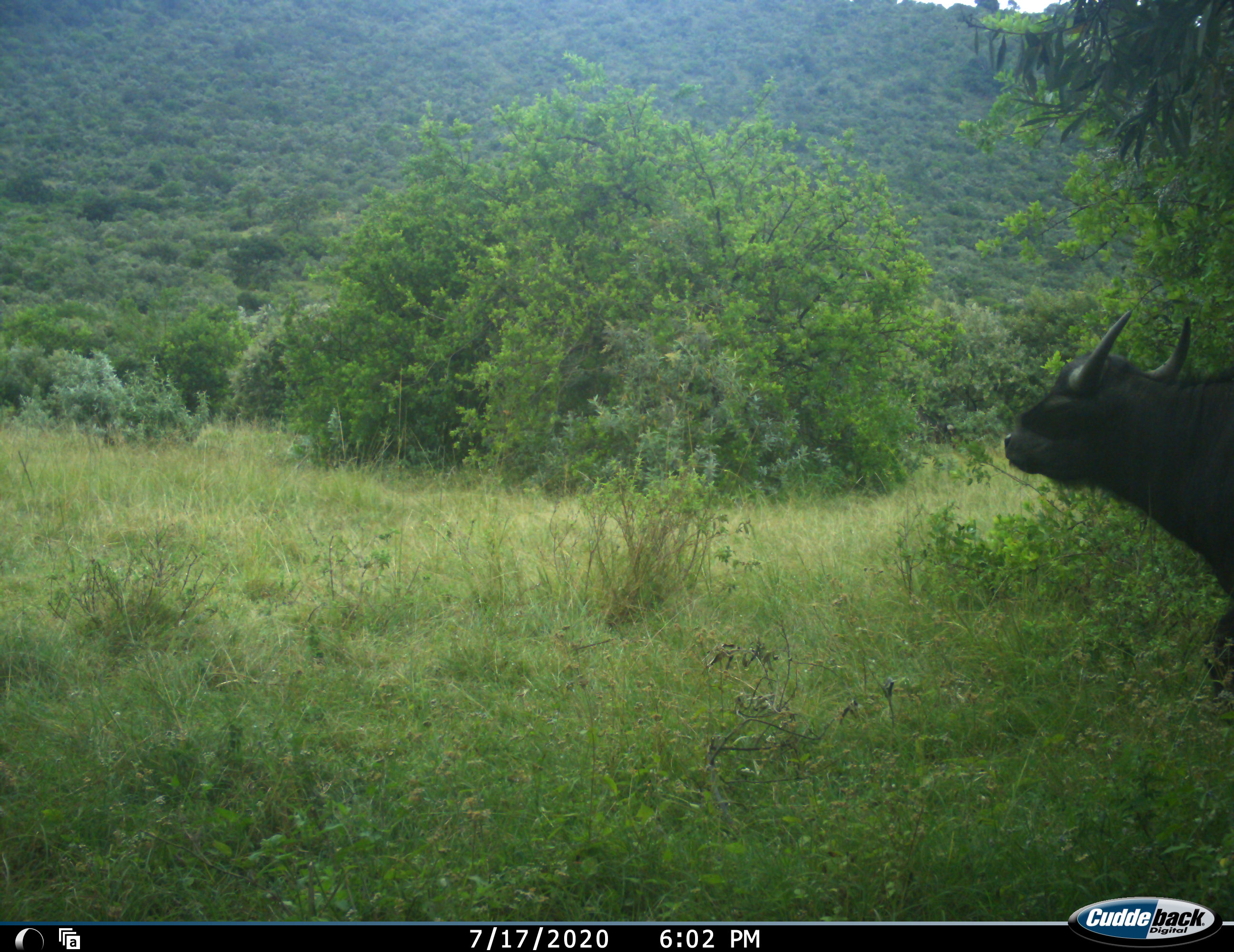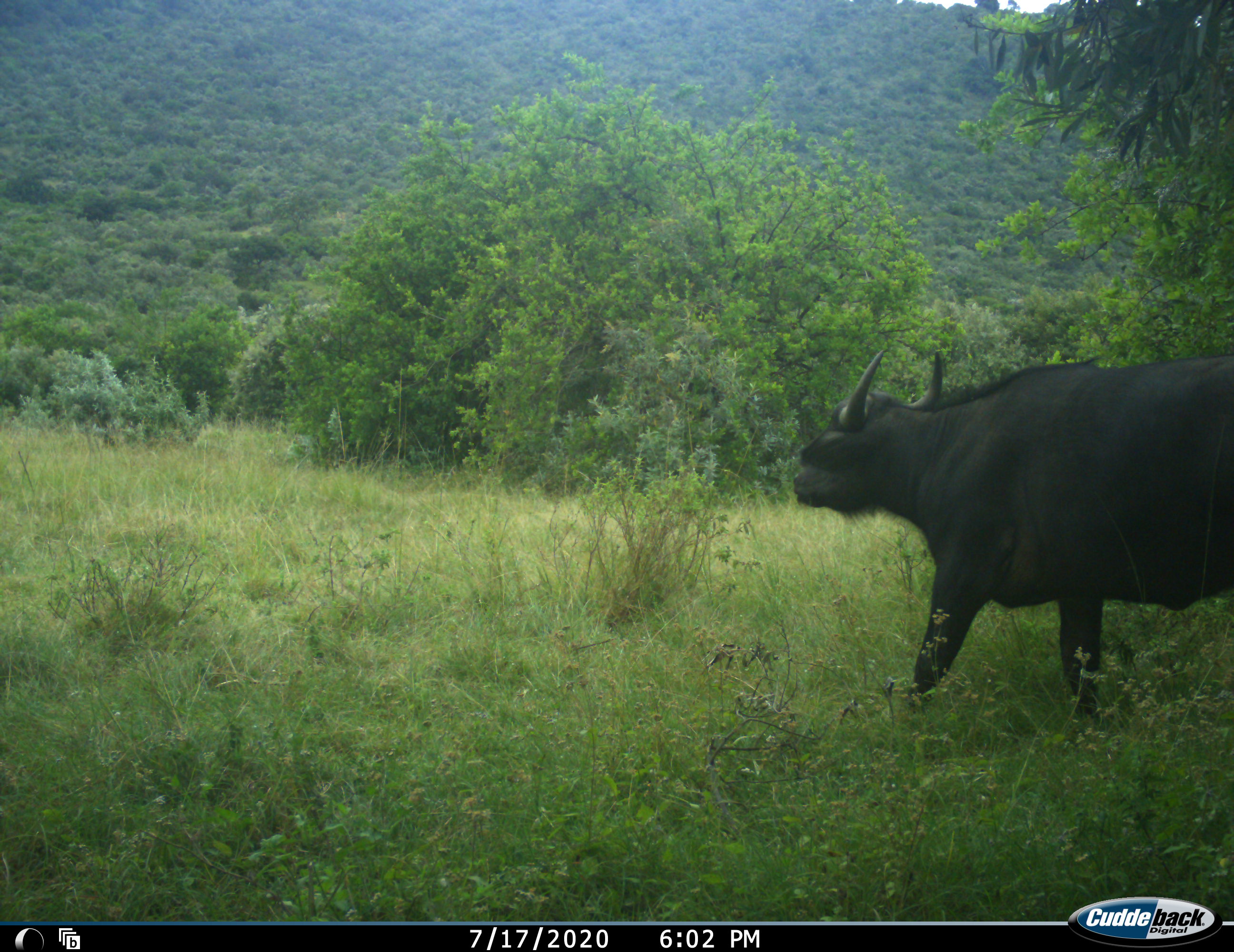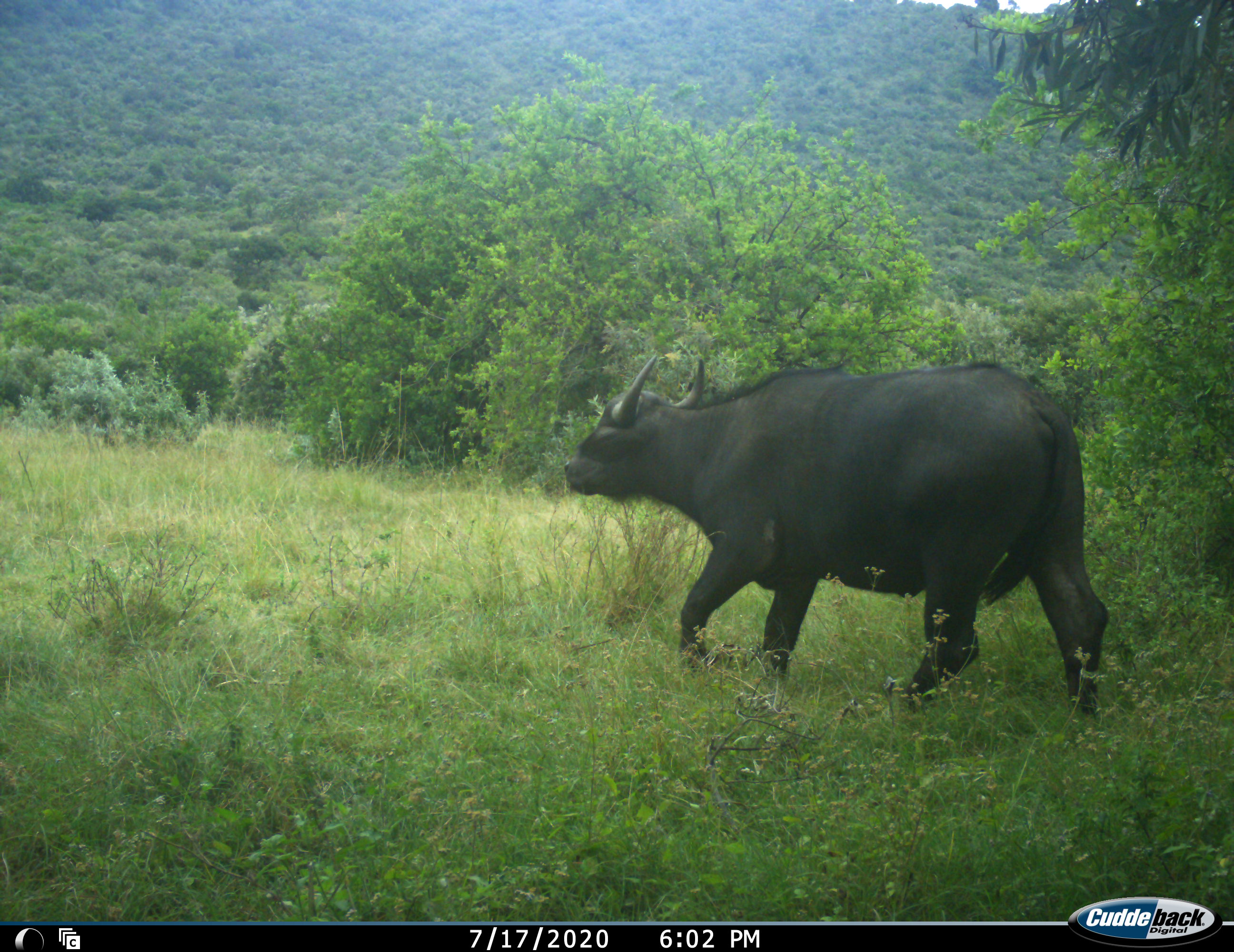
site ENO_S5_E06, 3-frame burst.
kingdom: Animalia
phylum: Chordata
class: Mammalia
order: Artiodactyla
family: Bovidae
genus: Syncerus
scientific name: Syncerus caffer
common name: african buffalo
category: buffalo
Buffalo (african buffalo) (Syncerus caffer), count 1. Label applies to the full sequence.